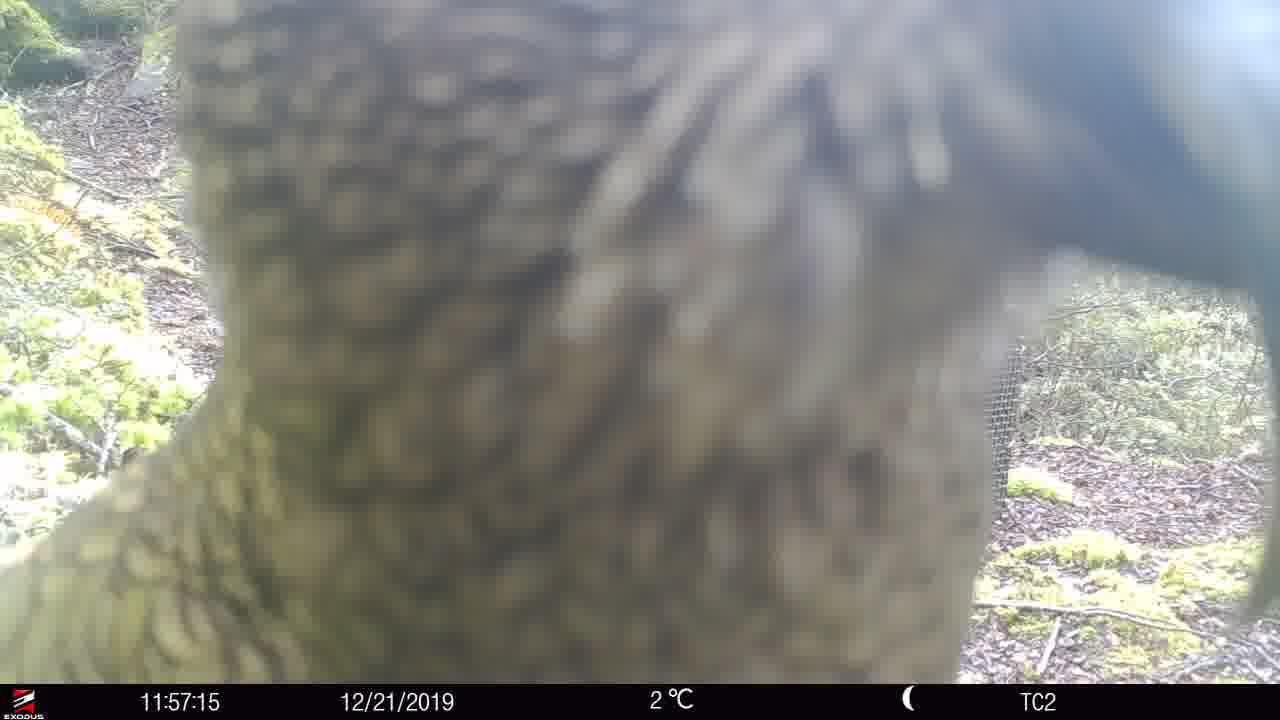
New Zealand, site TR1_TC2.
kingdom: Animalia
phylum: Chordata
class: Aves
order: Psittaciformes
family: Strigopidae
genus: Nestor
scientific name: Nestor notabilis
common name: kea